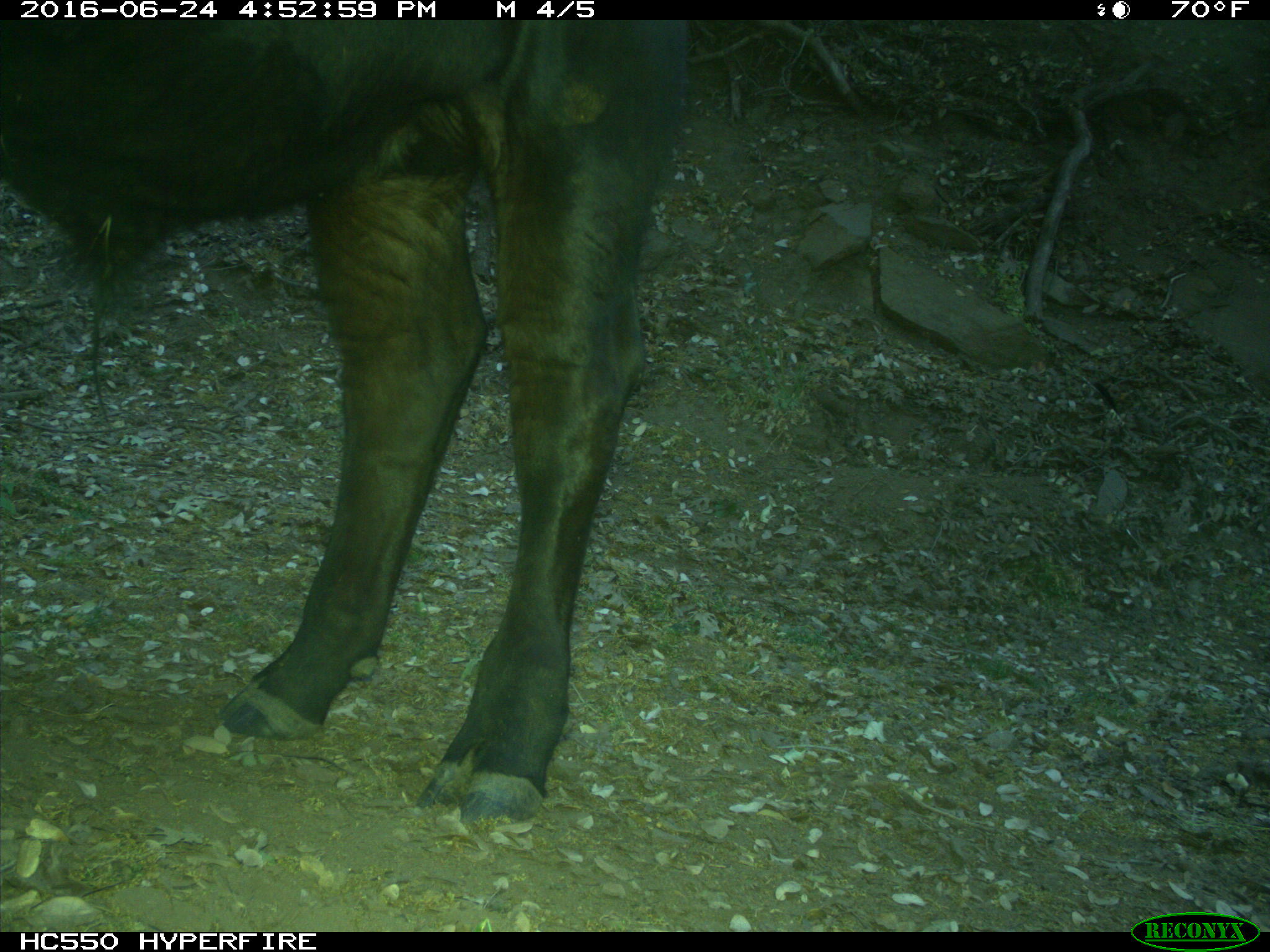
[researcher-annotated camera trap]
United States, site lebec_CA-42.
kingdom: Animalia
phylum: Chordata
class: Mammalia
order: Artiodactyla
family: Bovidae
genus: Bos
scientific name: Bos taurus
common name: domestic cow